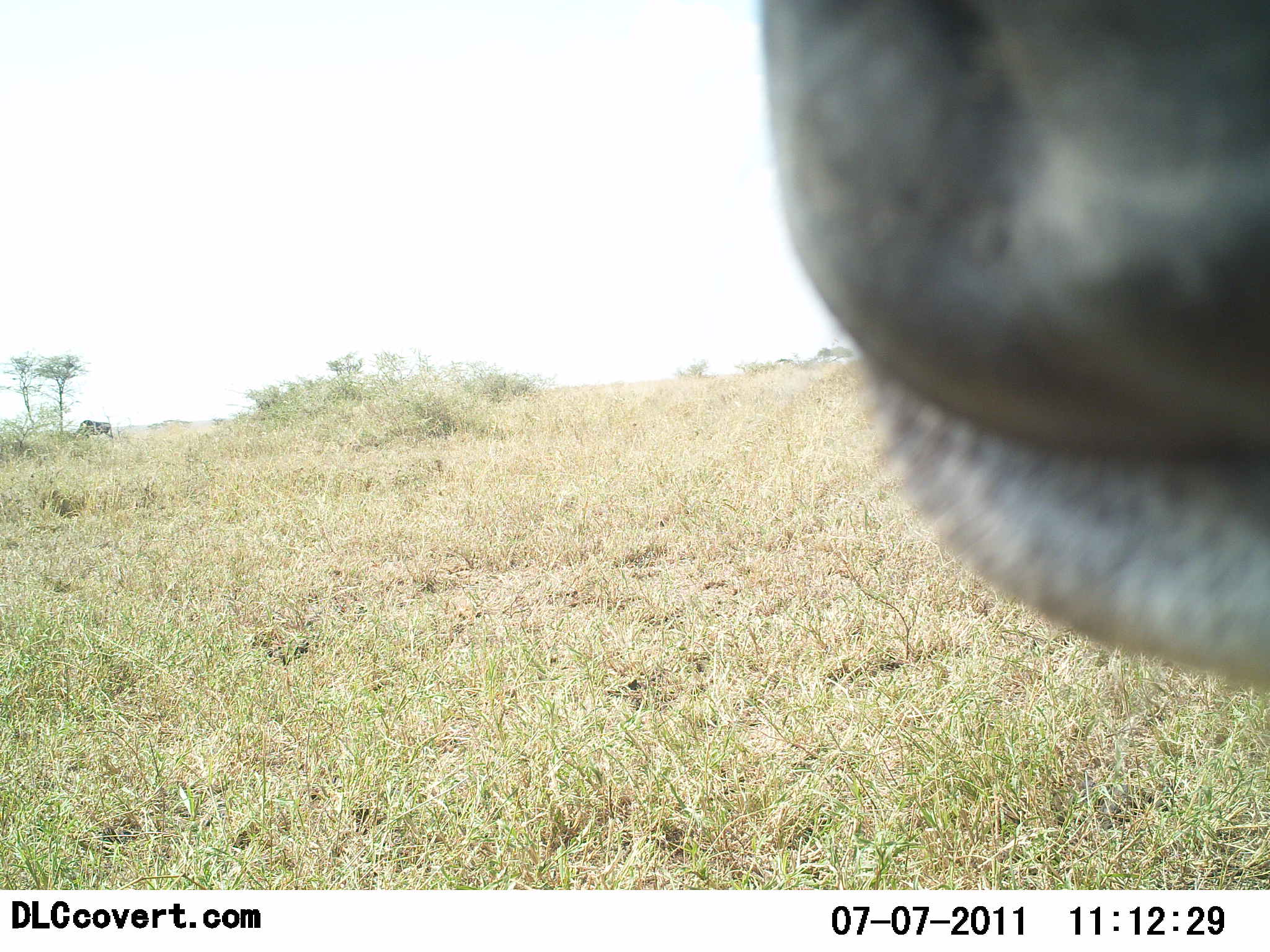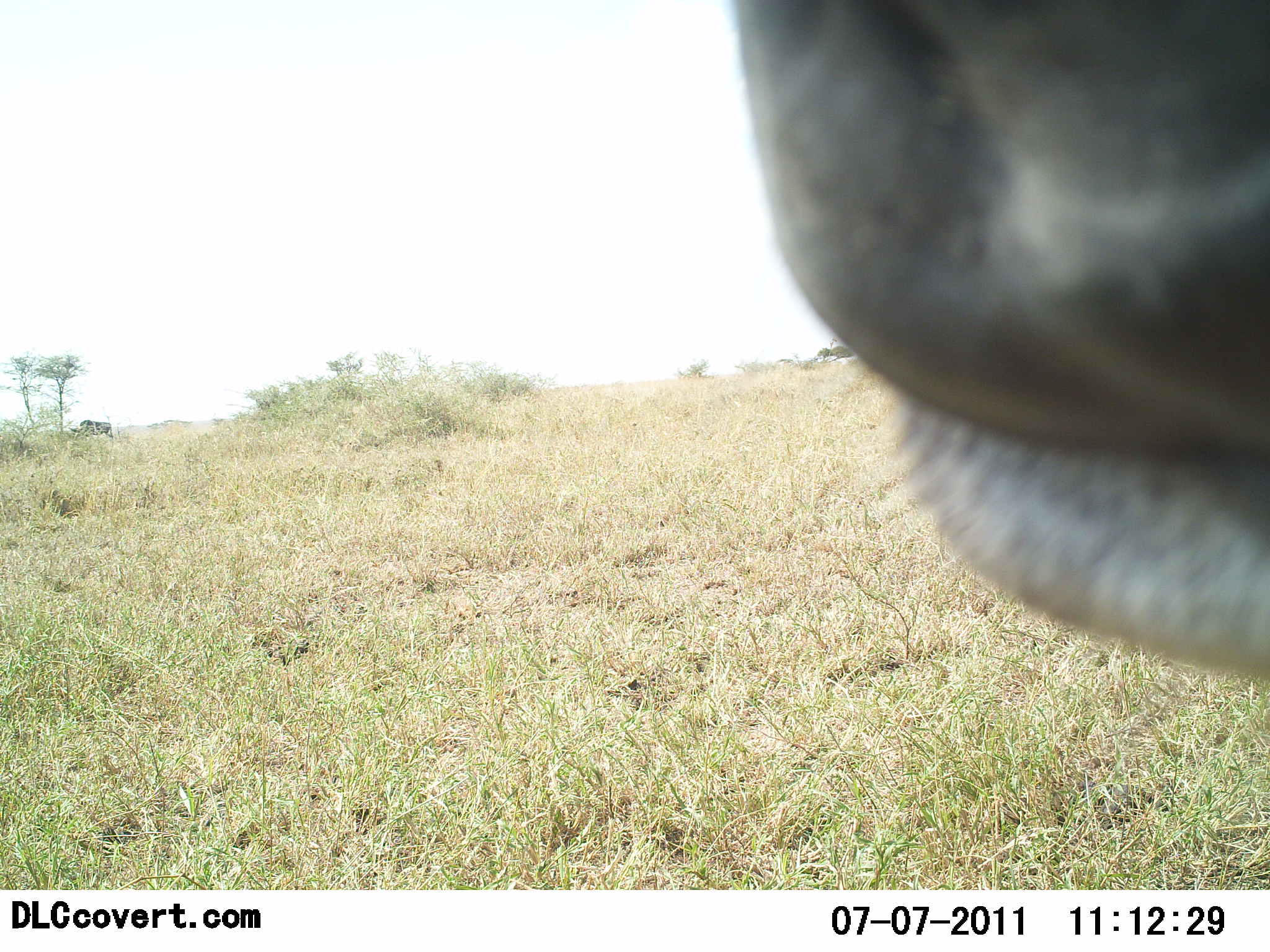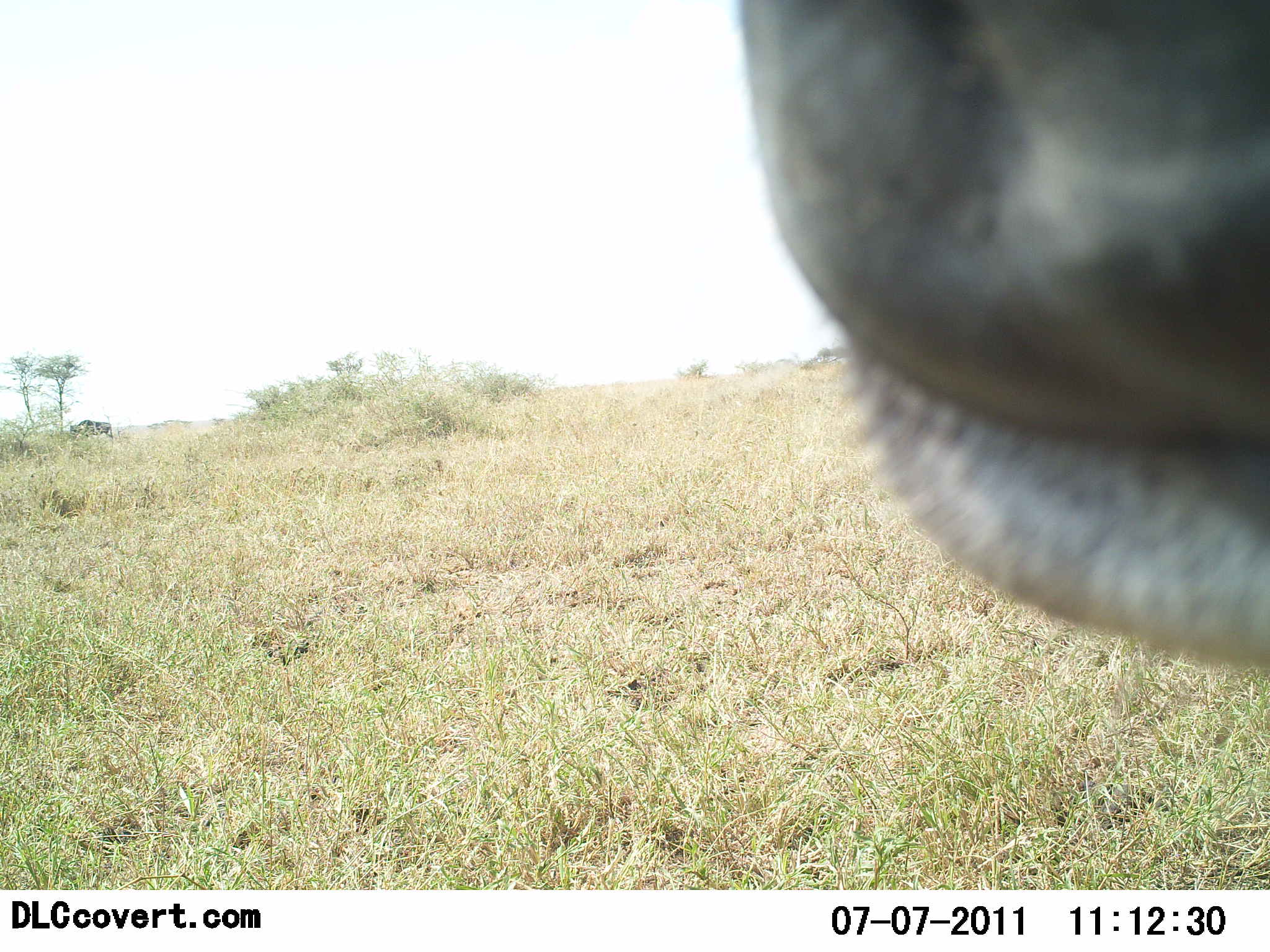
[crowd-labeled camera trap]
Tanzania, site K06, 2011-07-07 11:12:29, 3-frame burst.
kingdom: Animalia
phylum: Chordata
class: Mammalia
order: Artiodactyla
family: Bovidae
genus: Connochaetes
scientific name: Connochaetes taurinus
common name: blue wildebeest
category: wildebeest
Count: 1.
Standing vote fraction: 67%.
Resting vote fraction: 0%.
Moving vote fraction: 0%.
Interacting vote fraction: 11%.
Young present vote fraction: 0%.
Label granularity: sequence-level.